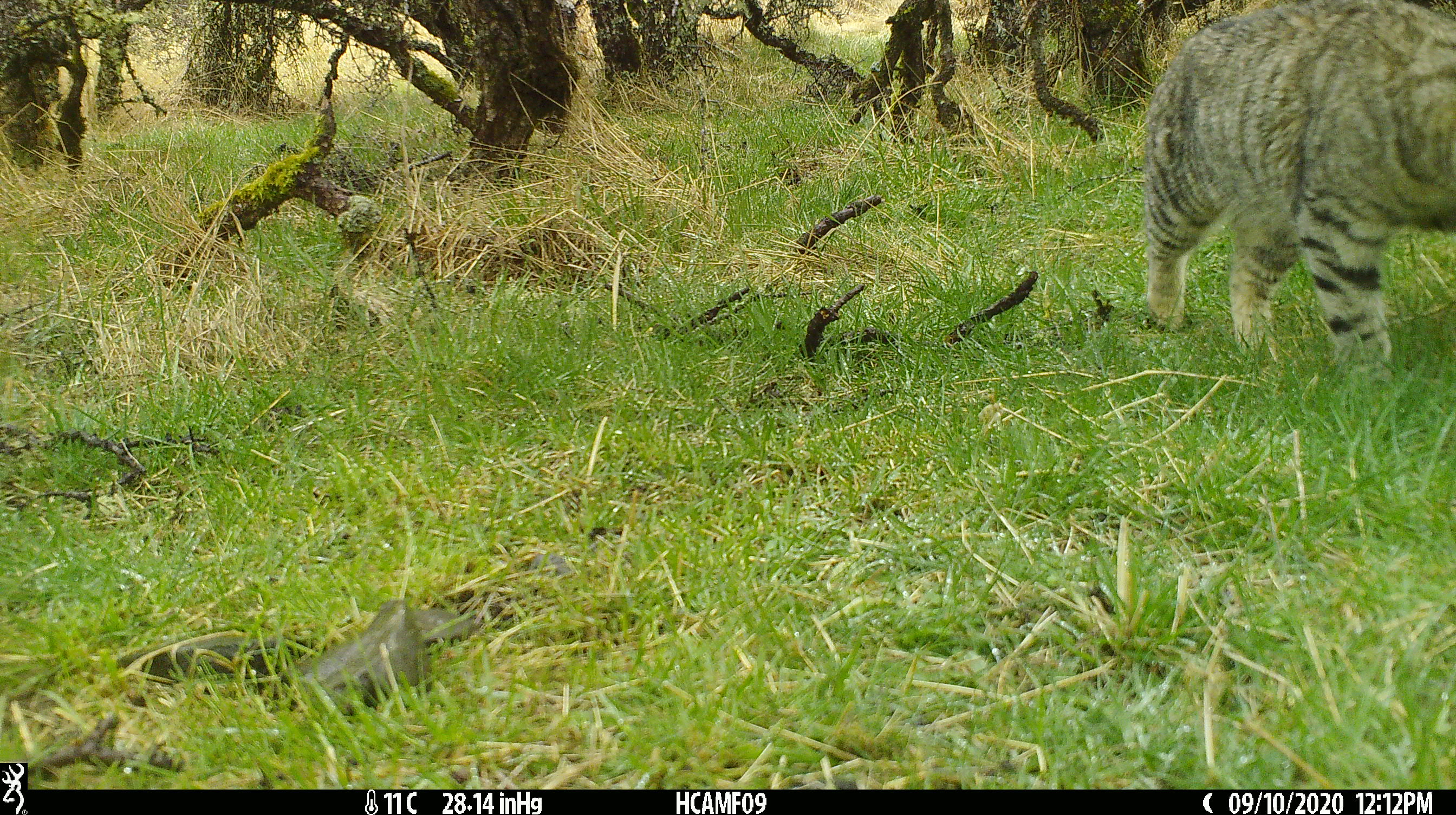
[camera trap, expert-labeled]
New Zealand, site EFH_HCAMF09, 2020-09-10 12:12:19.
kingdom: Animalia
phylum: Chordata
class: Mammalia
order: Carnivora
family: Felidae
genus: Felis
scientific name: Felis catus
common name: domestic cat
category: cat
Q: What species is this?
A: Cat (domestic cat) (Felis catus).